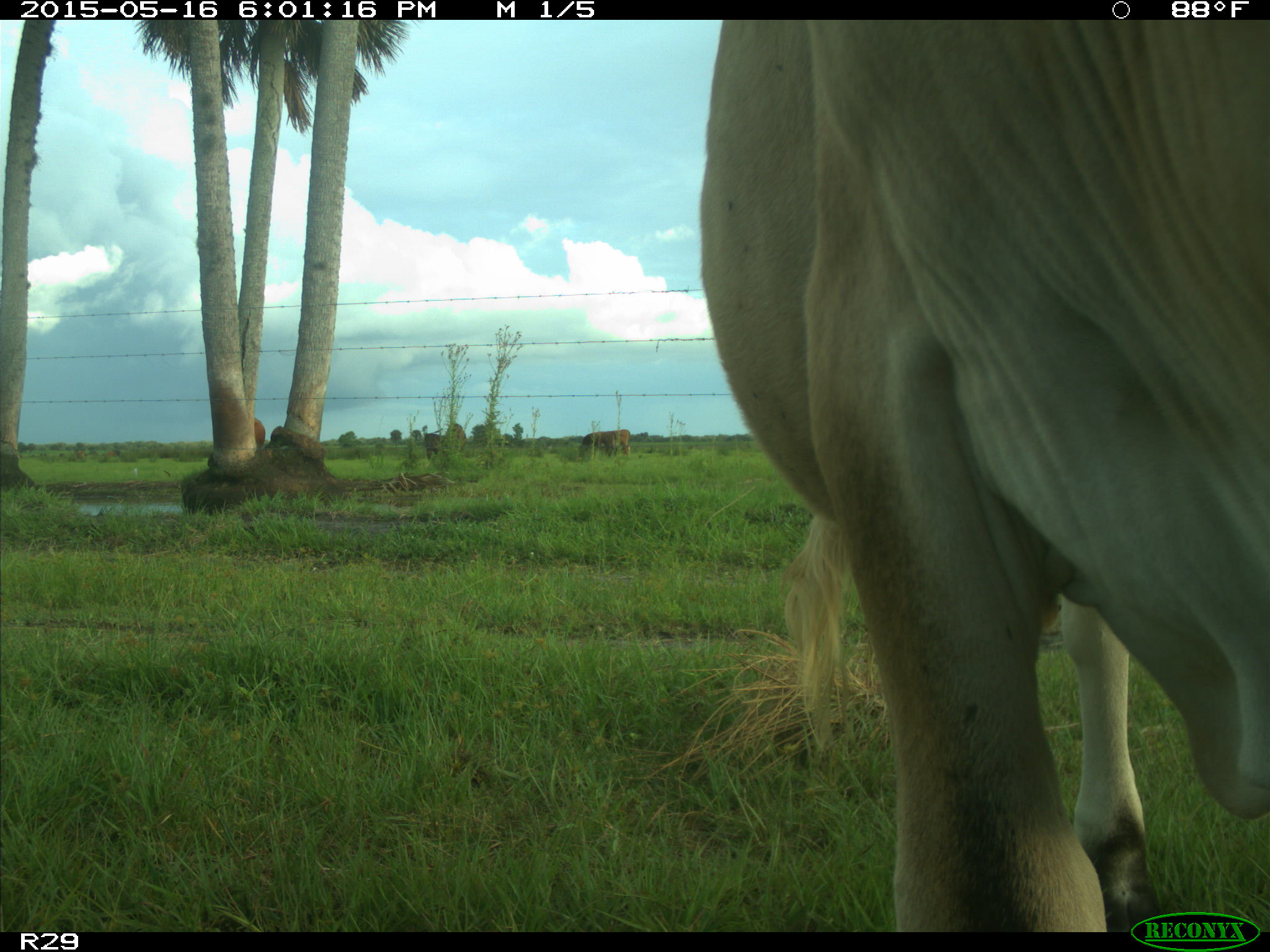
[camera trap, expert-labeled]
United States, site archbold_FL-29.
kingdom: Animalia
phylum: Chordata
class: Mammalia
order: Artiodactyla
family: Bovidae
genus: Bos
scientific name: Bos taurus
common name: domestic cow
Bos taurus (domestic cow).